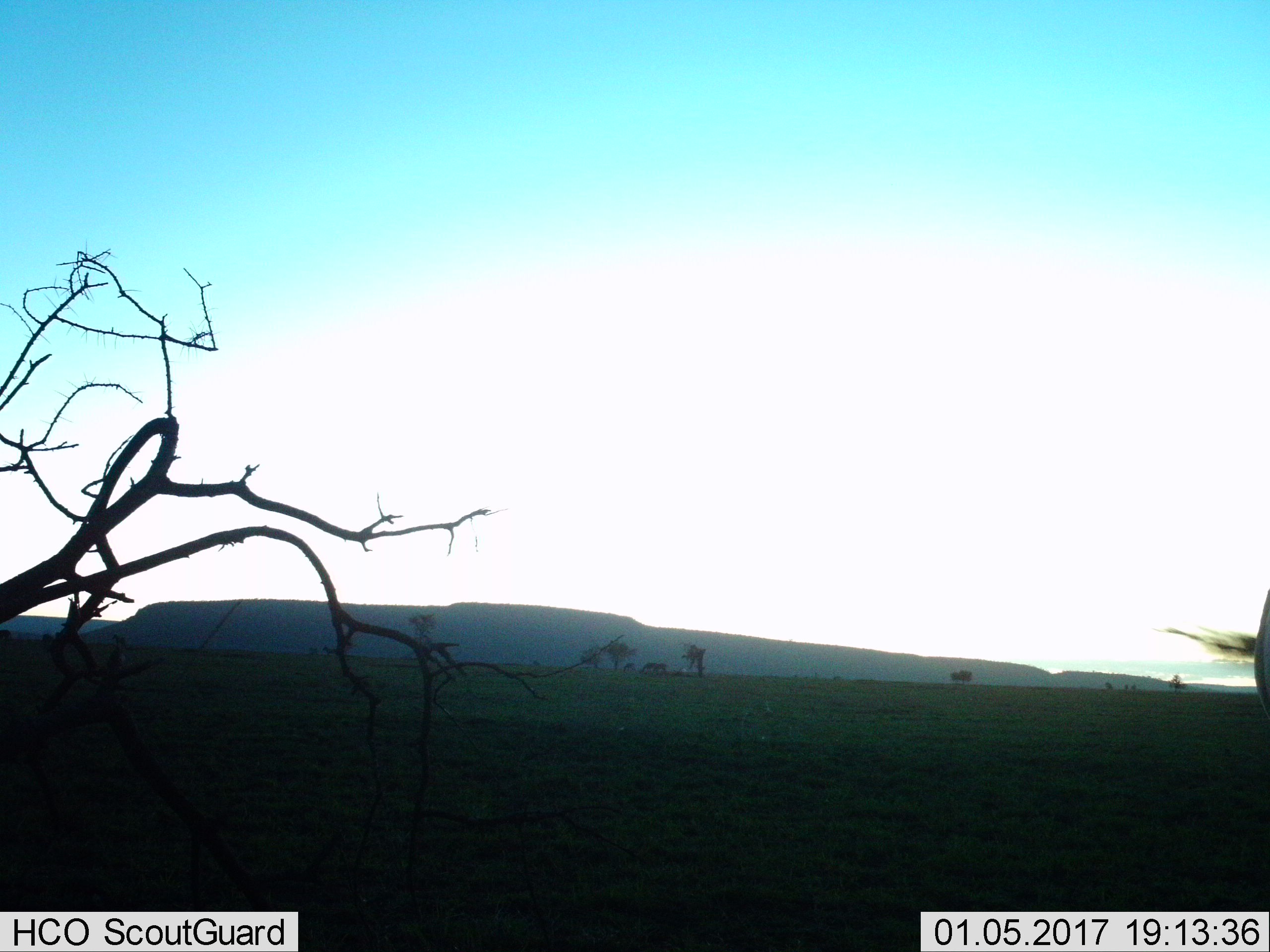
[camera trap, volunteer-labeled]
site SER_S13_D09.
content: unidentified animal